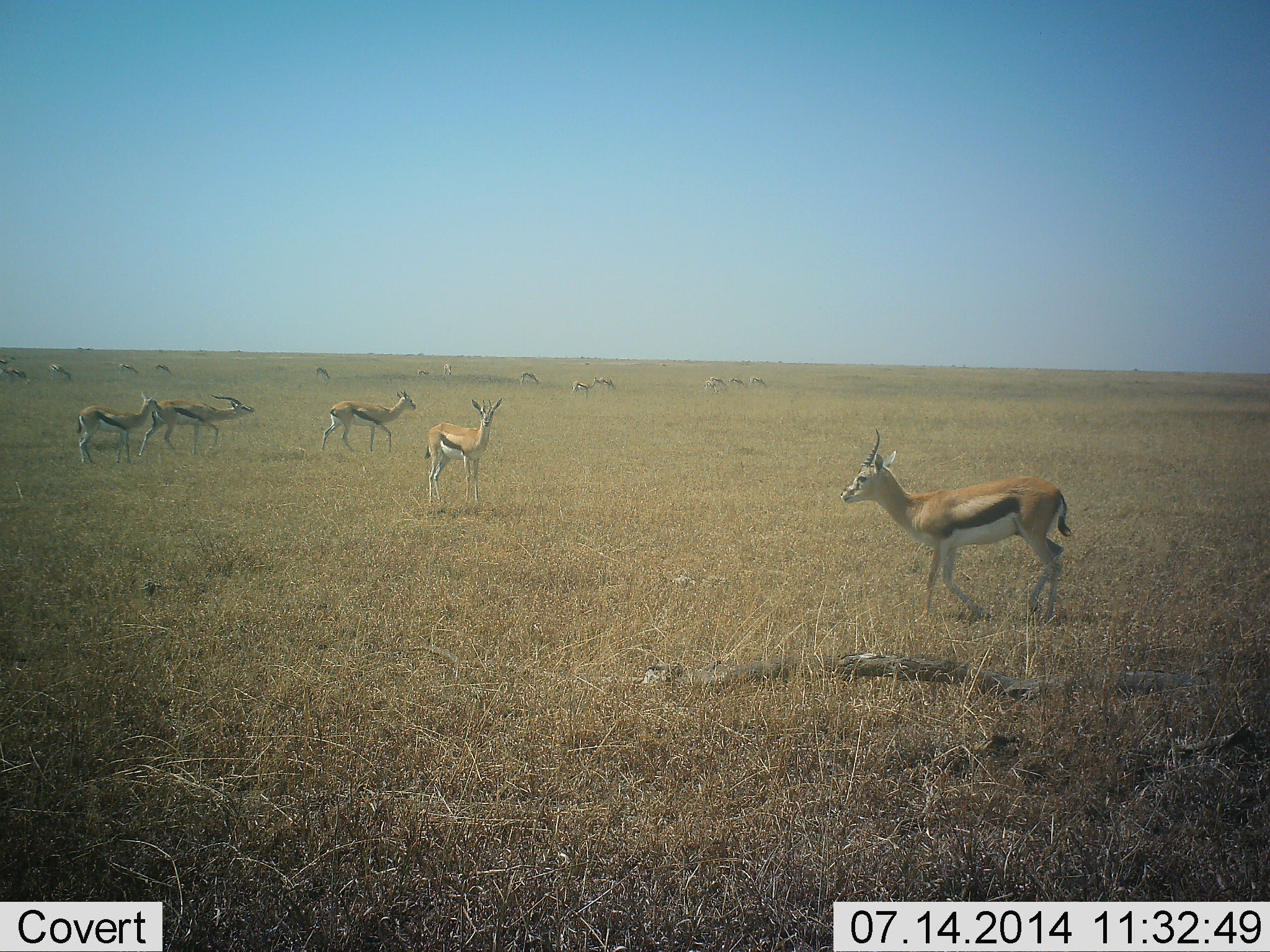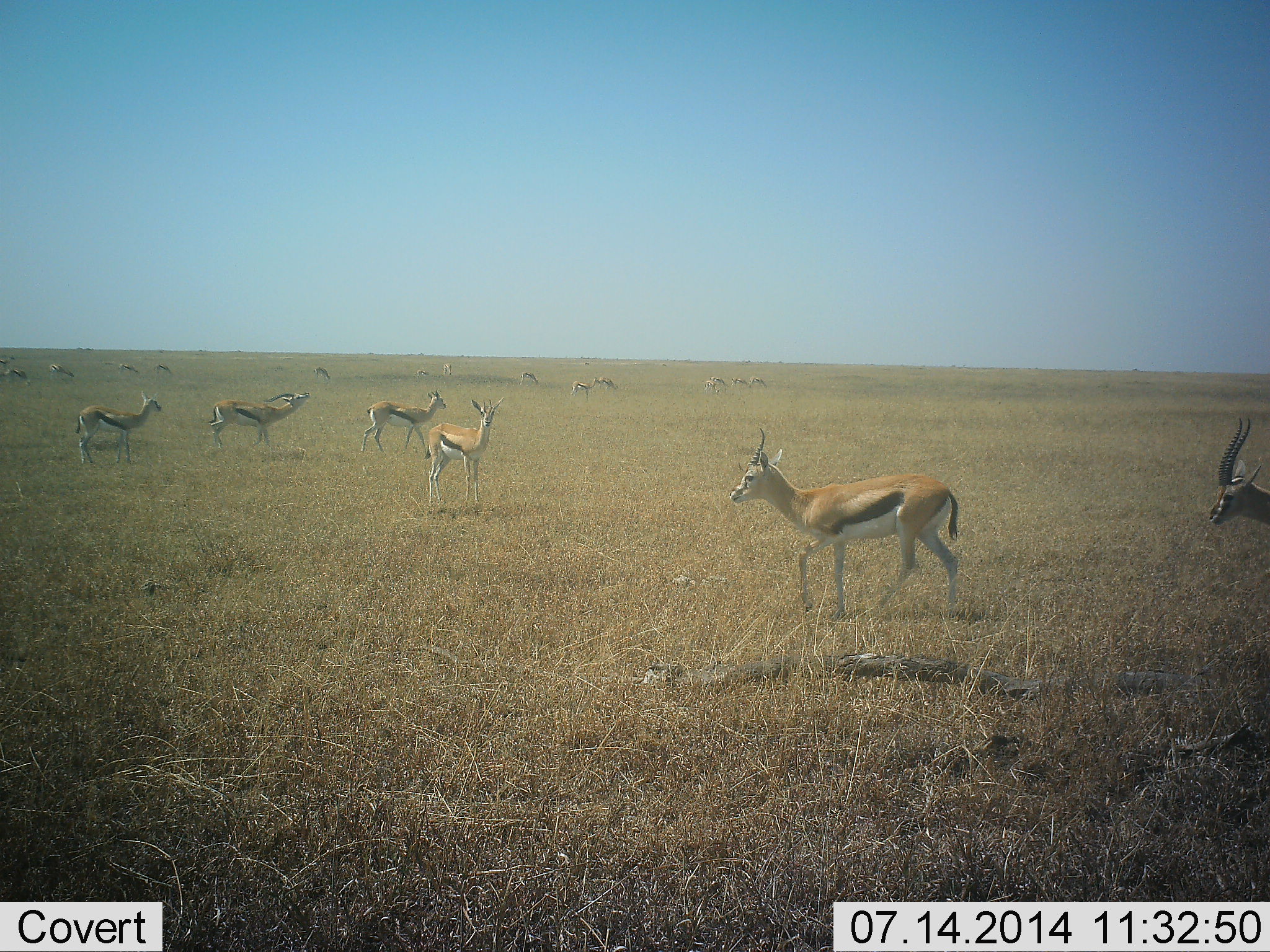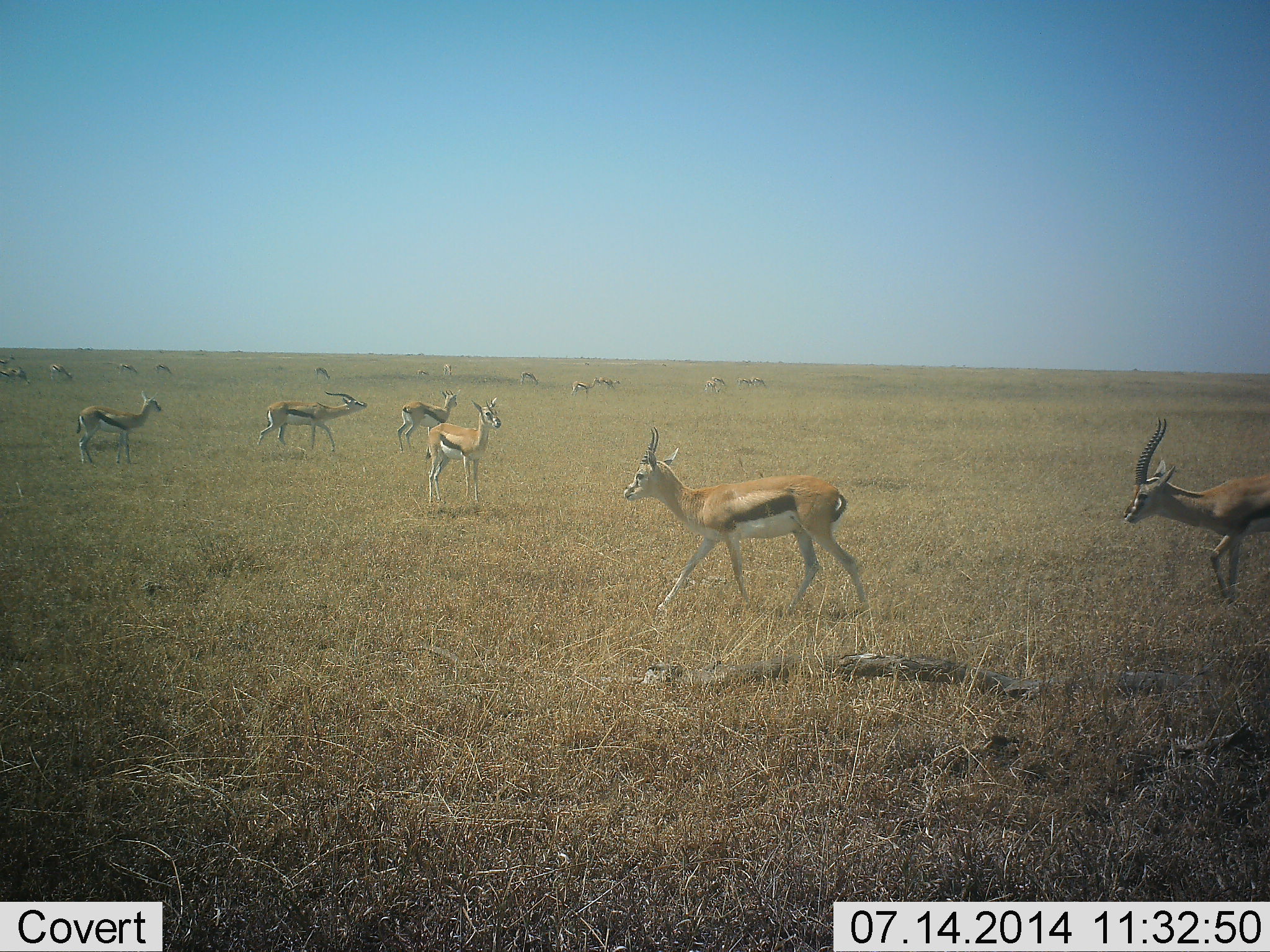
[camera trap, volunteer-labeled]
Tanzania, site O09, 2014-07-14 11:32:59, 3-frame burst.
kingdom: Animalia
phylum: Chordata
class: Mammalia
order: Artiodactyla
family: Bovidae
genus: Eudorcas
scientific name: Eudorcas thomsonii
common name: thomson's gazelle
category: gazellethomsons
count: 11-50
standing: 90%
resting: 0%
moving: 70%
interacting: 10%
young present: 0%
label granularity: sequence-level